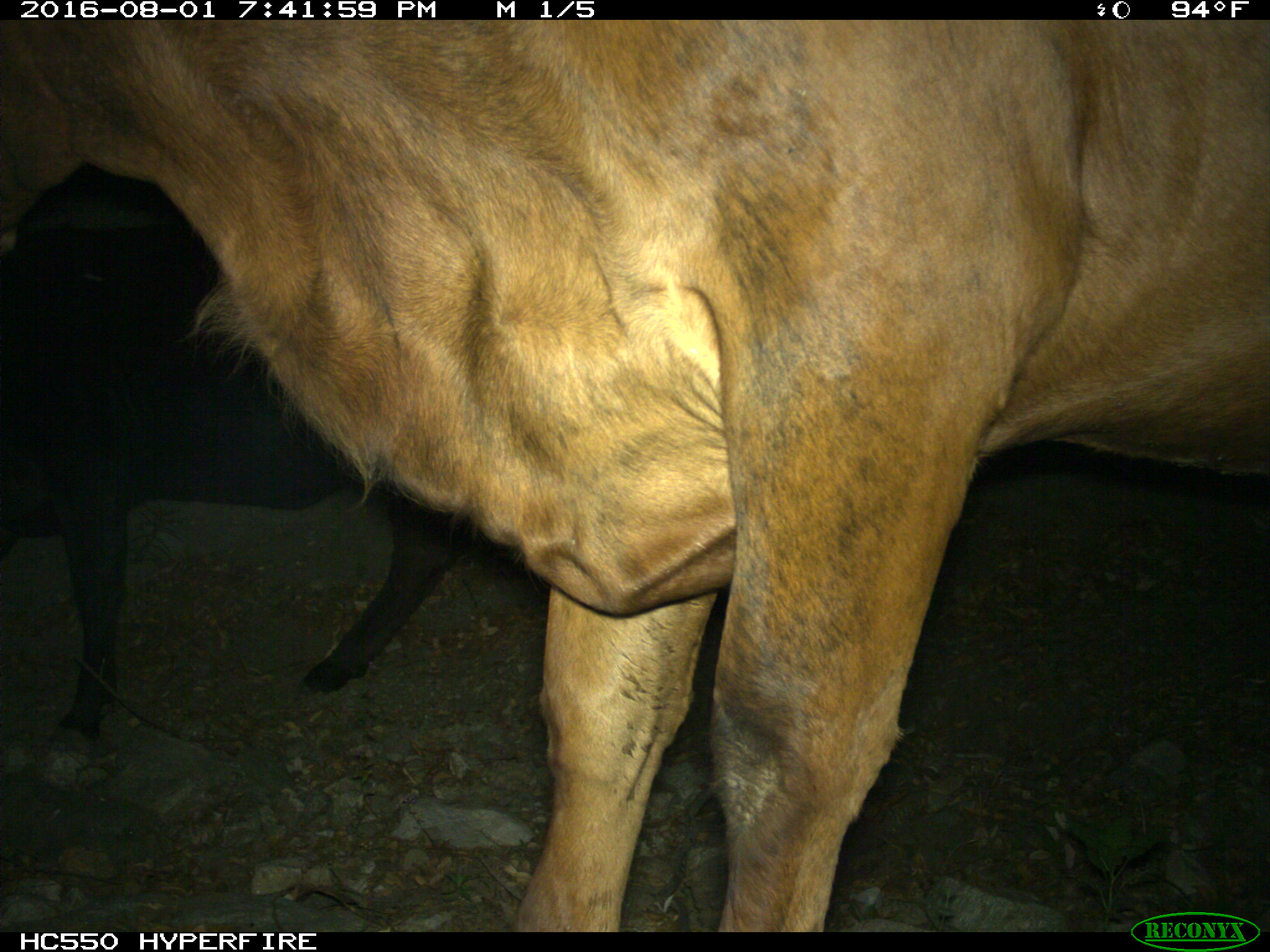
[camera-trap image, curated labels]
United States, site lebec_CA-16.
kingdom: Animalia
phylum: Chordata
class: Mammalia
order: Artiodactyla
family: Bovidae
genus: Bos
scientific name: Bos taurus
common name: domestic cow